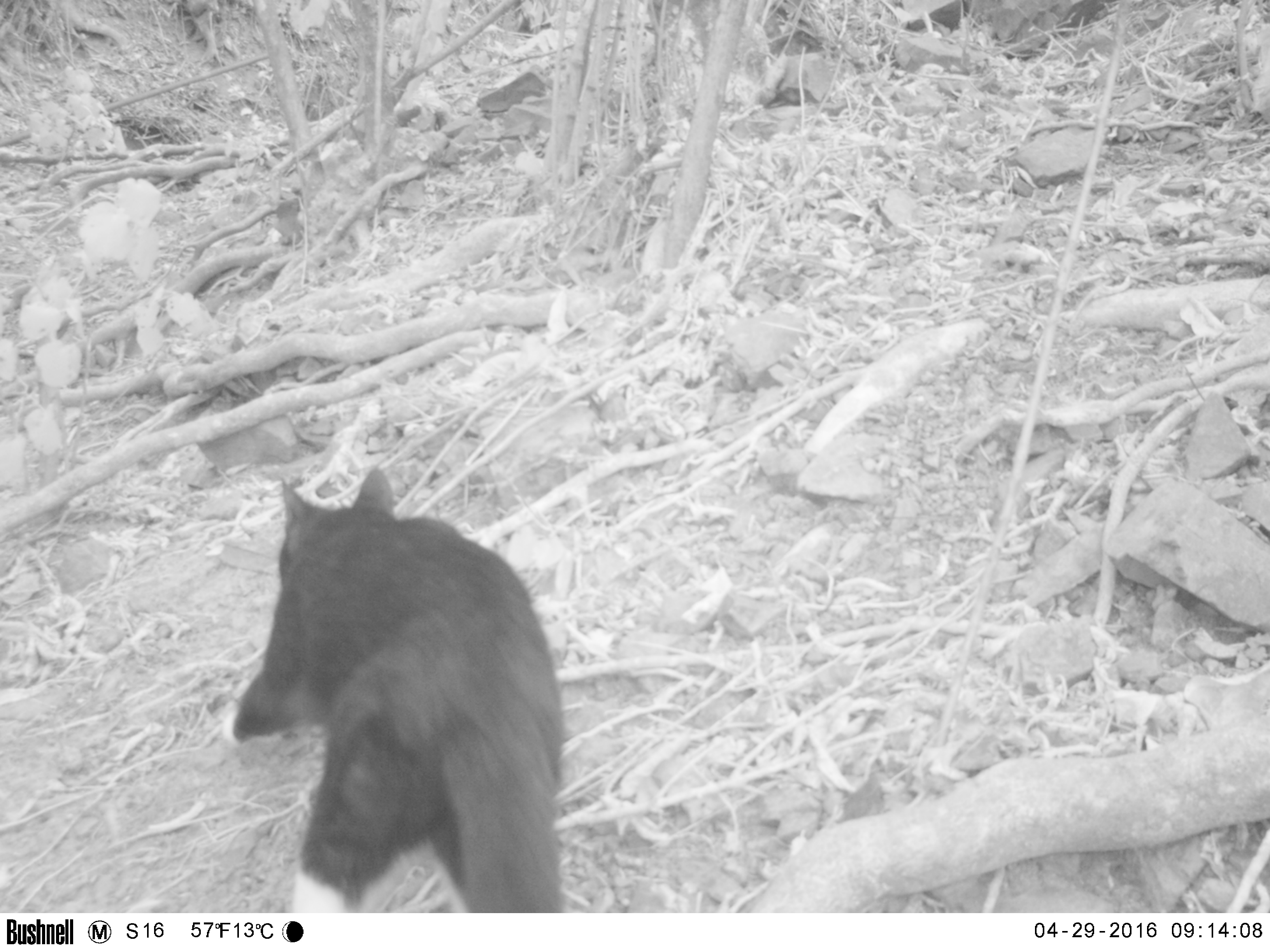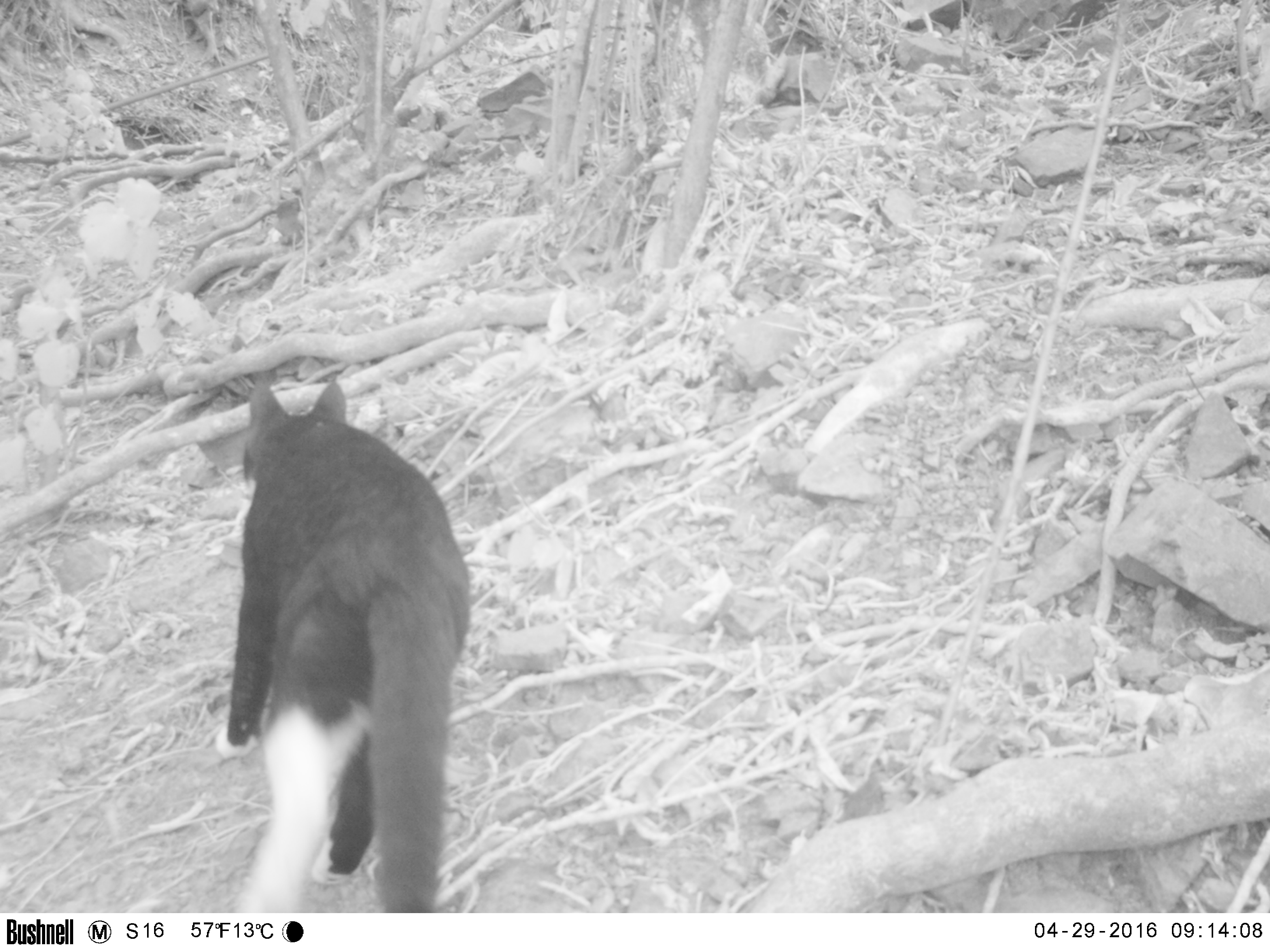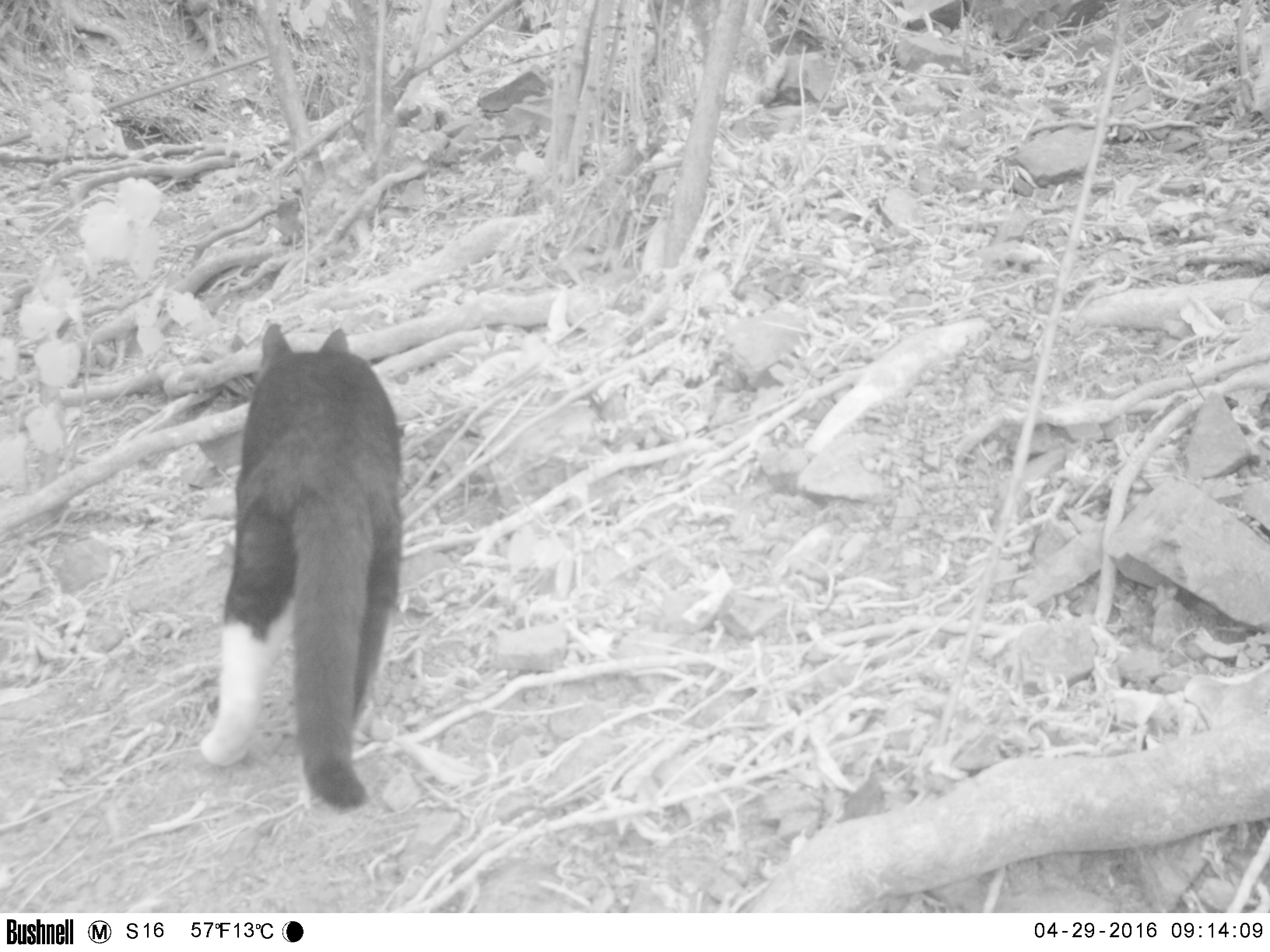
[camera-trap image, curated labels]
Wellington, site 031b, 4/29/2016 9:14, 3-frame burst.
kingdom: Animalia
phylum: Chordata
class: Mammalia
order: Carnivora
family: Felidae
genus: Felis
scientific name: Felis catus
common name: cat